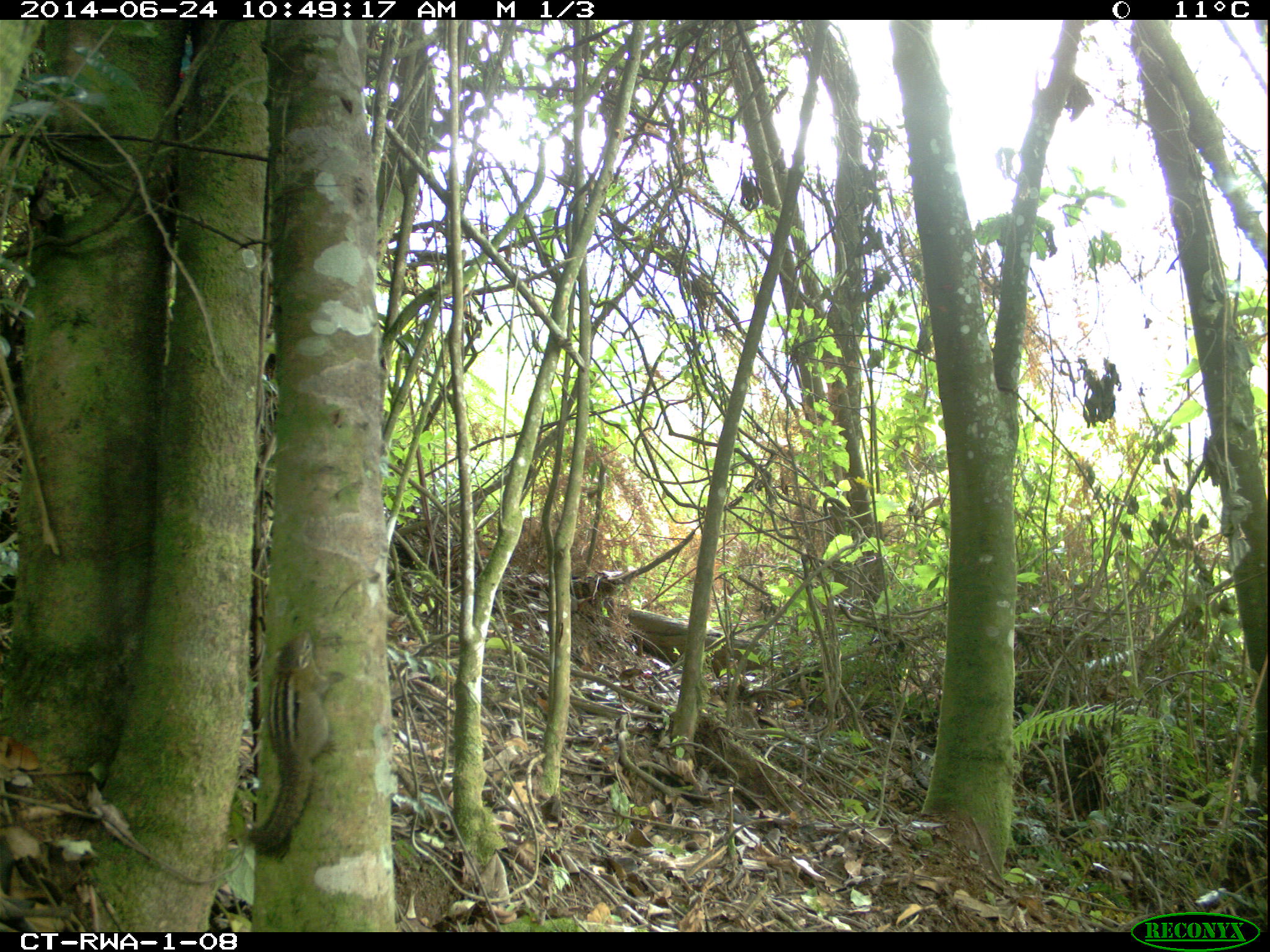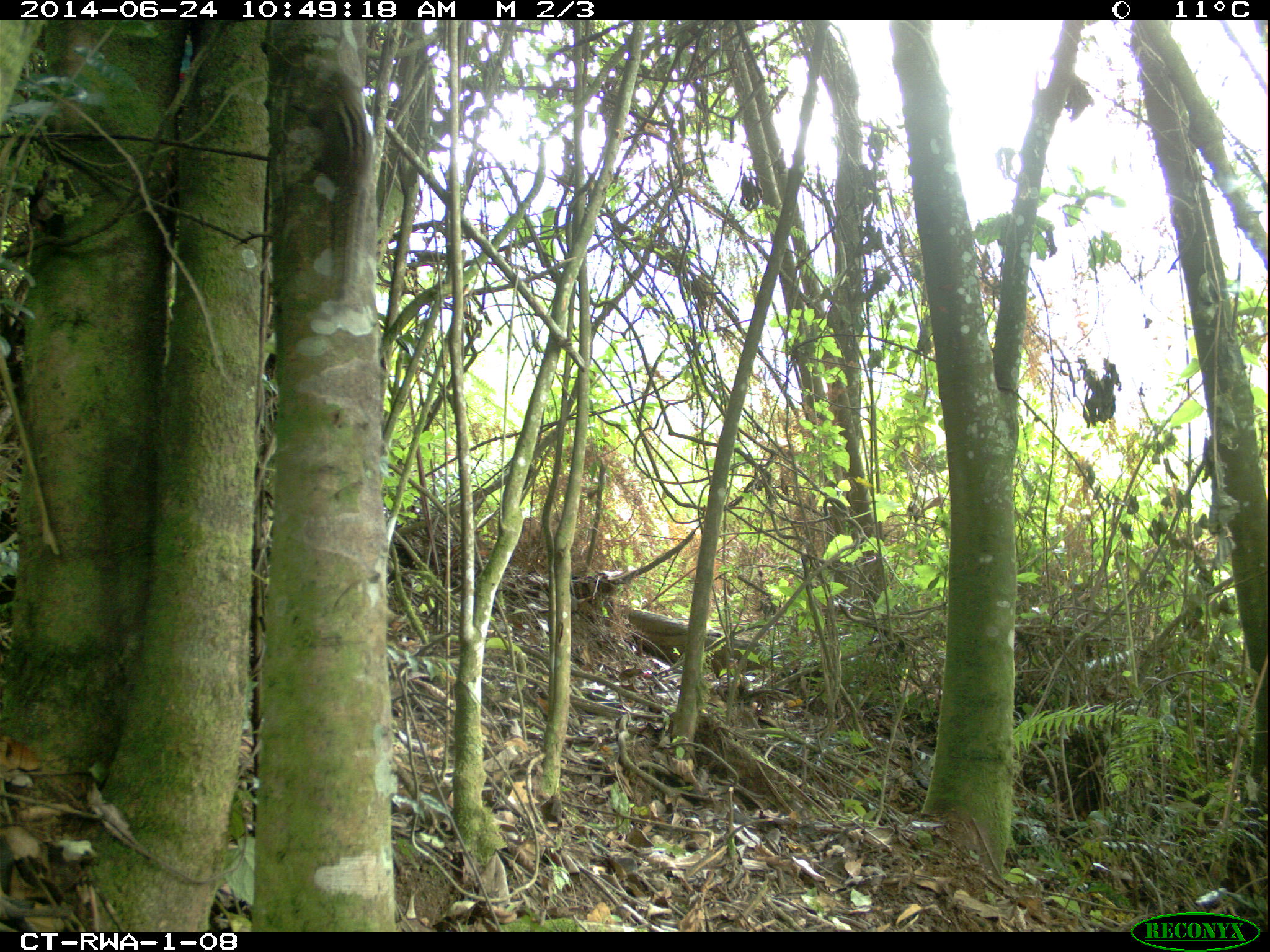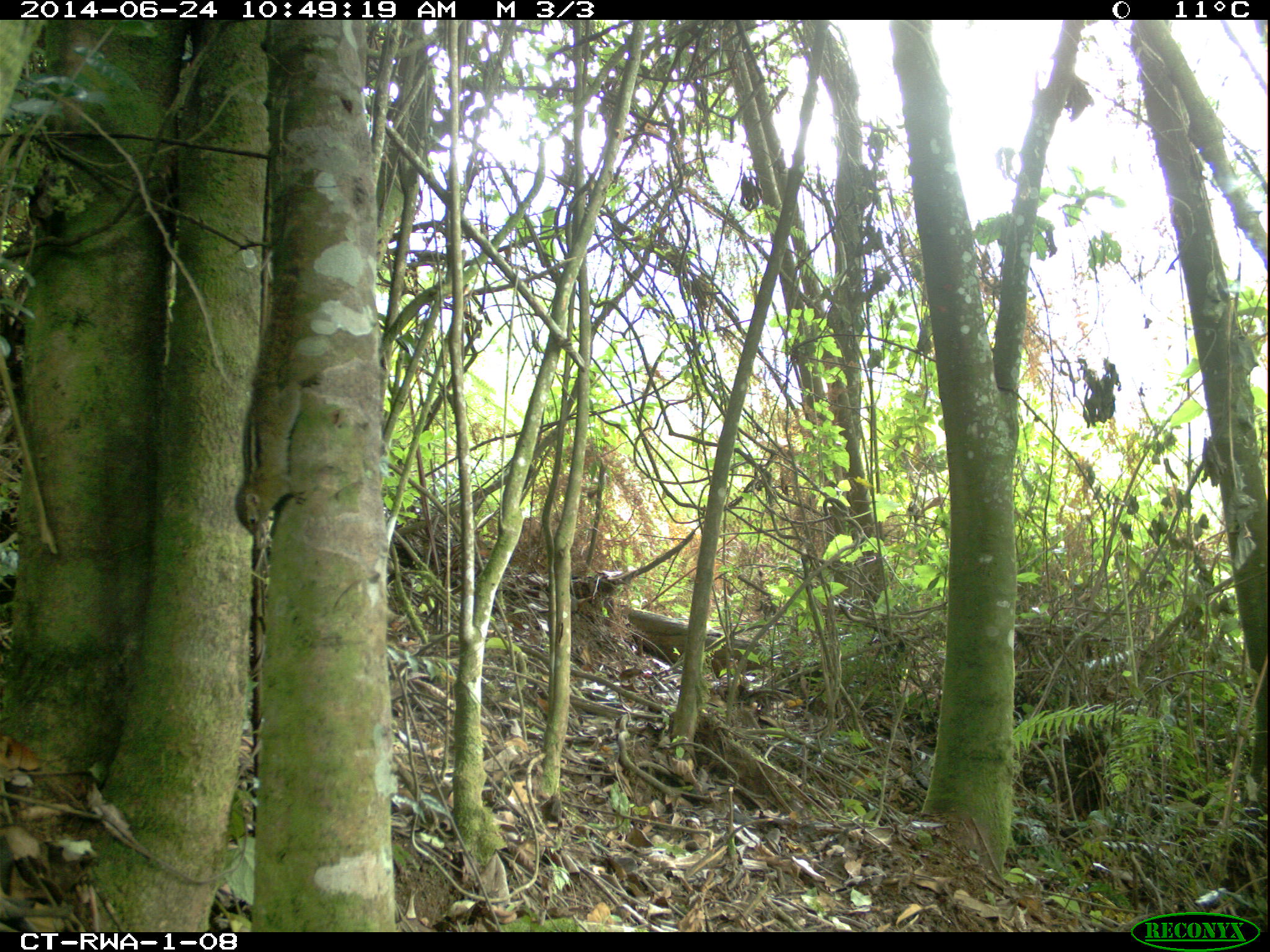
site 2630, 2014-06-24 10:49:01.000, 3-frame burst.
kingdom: Animalia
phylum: Chordata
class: Mammalia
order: Rodentia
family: Sciuridae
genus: Paraxerus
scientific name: Paraxerus boehmi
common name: boehm's bush squirrel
Paraxerus boehmi (boehm's bush squirrel), count 1.